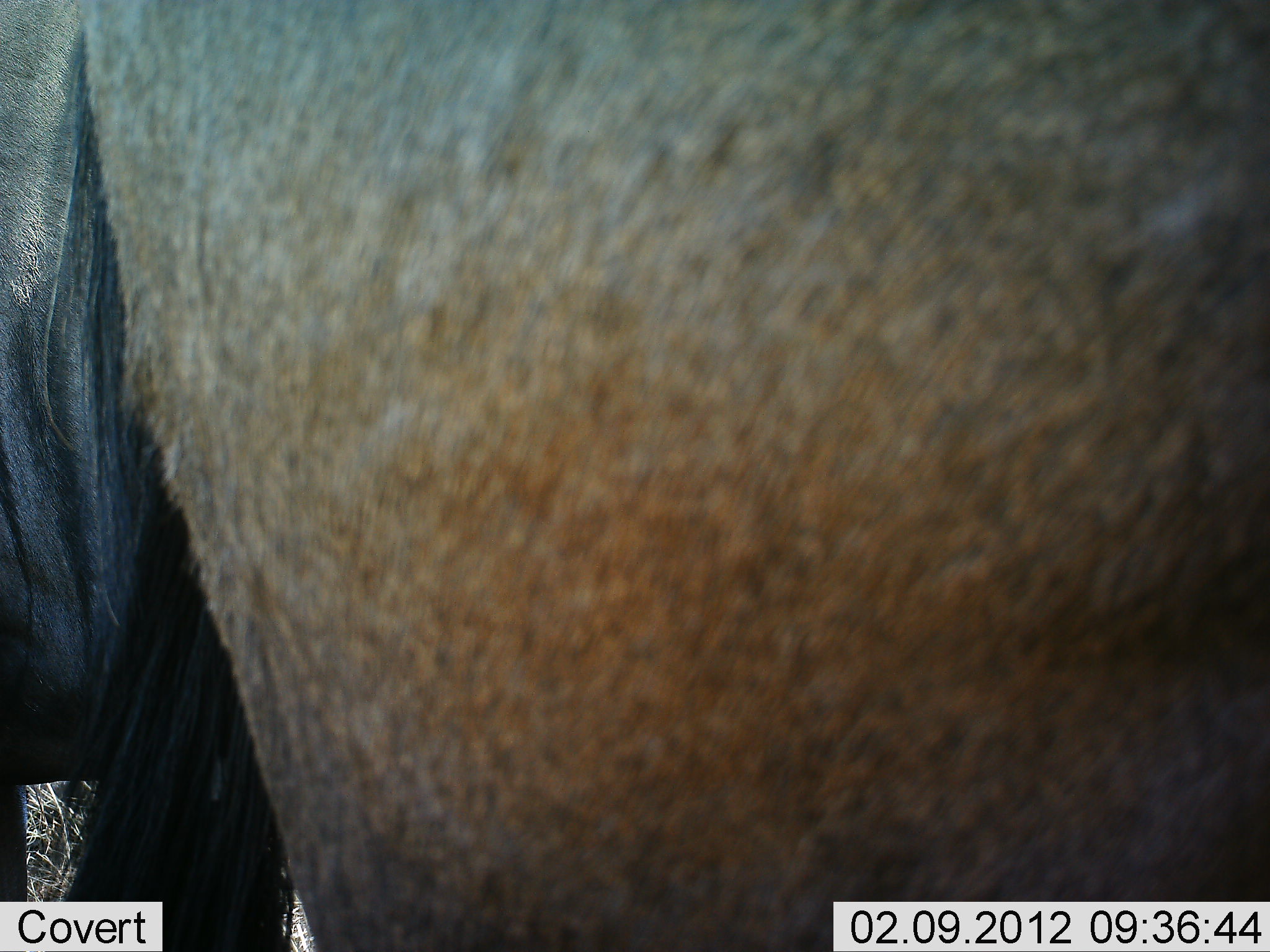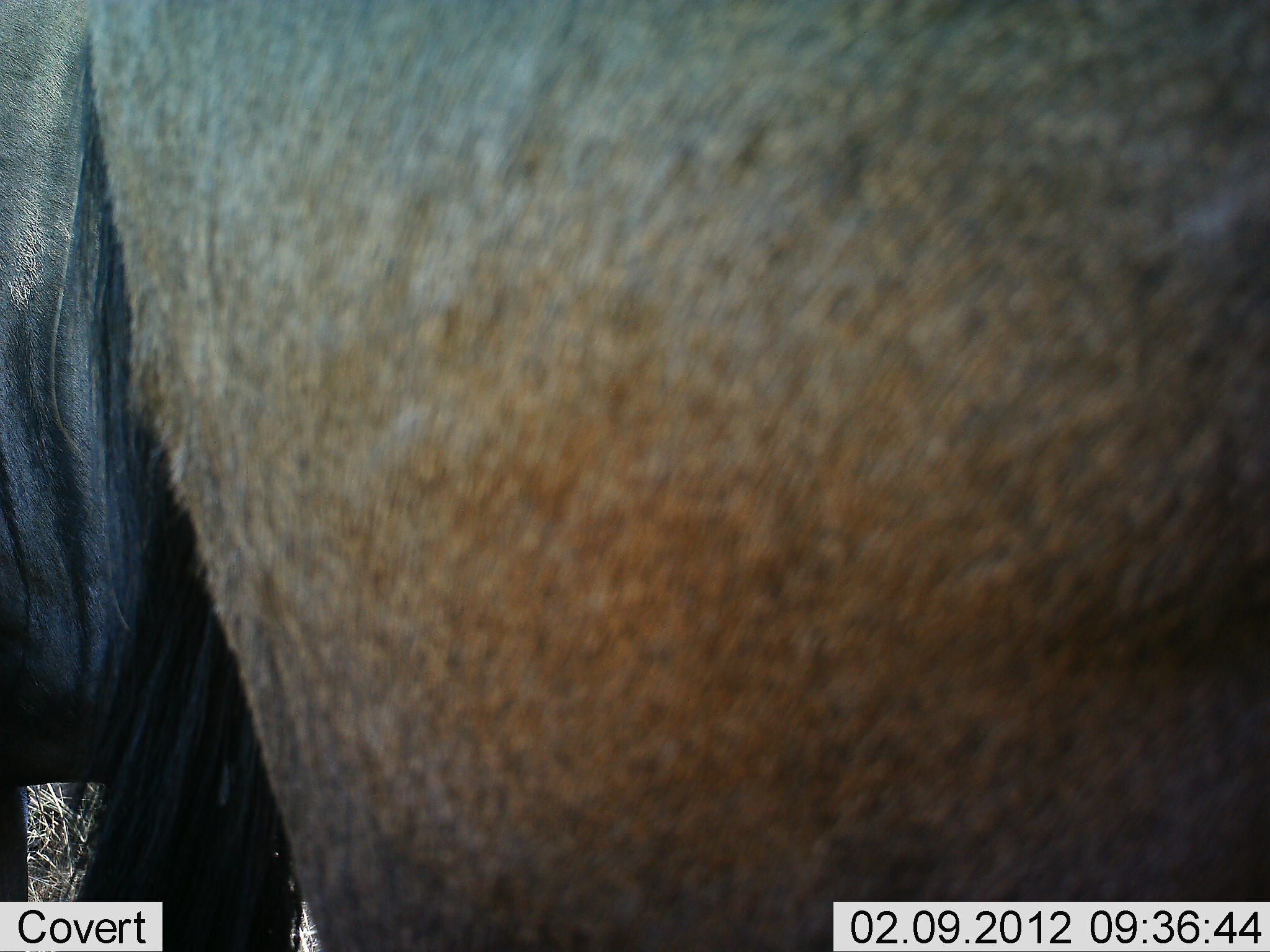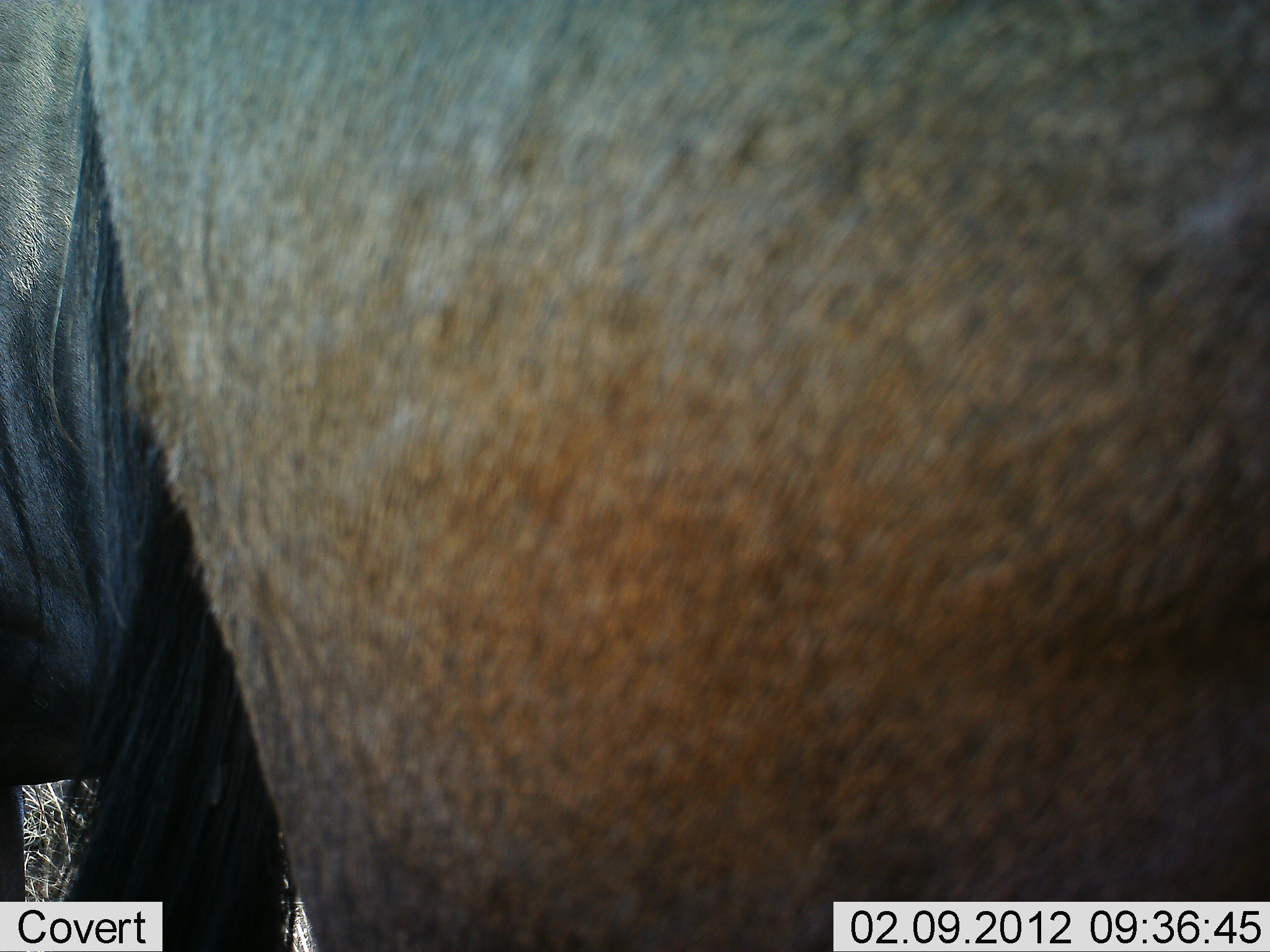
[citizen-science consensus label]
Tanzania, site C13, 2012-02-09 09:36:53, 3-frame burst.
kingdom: Animalia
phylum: Chordata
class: Mammalia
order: Artiodactyla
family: Bovidae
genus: Connochaetes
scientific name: Connochaetes taurinus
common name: blue wildebeest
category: wildebeest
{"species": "wildebeest (blue wildebeest) (Connochaetes taurinus)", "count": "1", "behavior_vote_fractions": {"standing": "100%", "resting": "0%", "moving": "0%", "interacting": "0%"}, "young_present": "0%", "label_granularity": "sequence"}